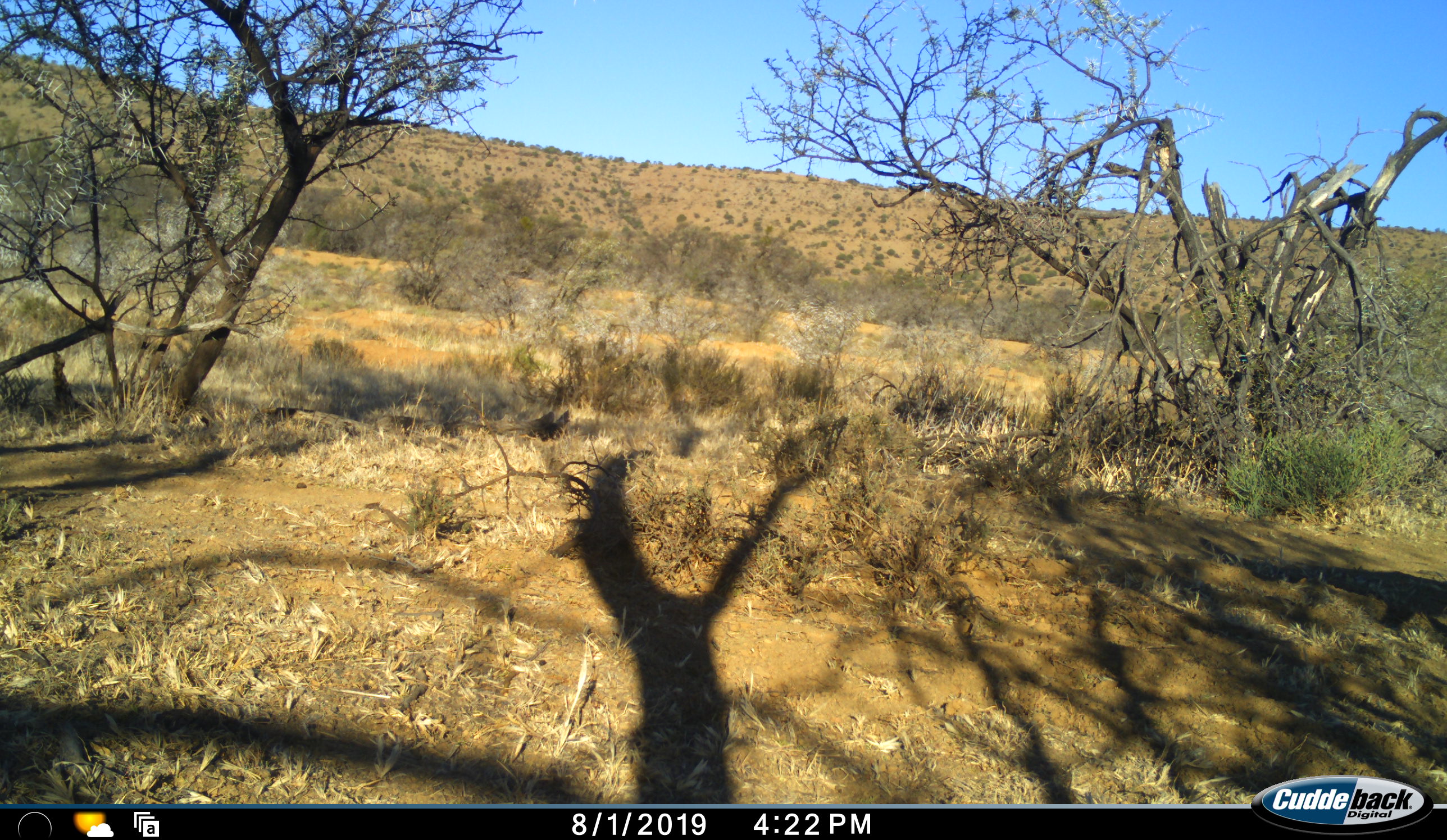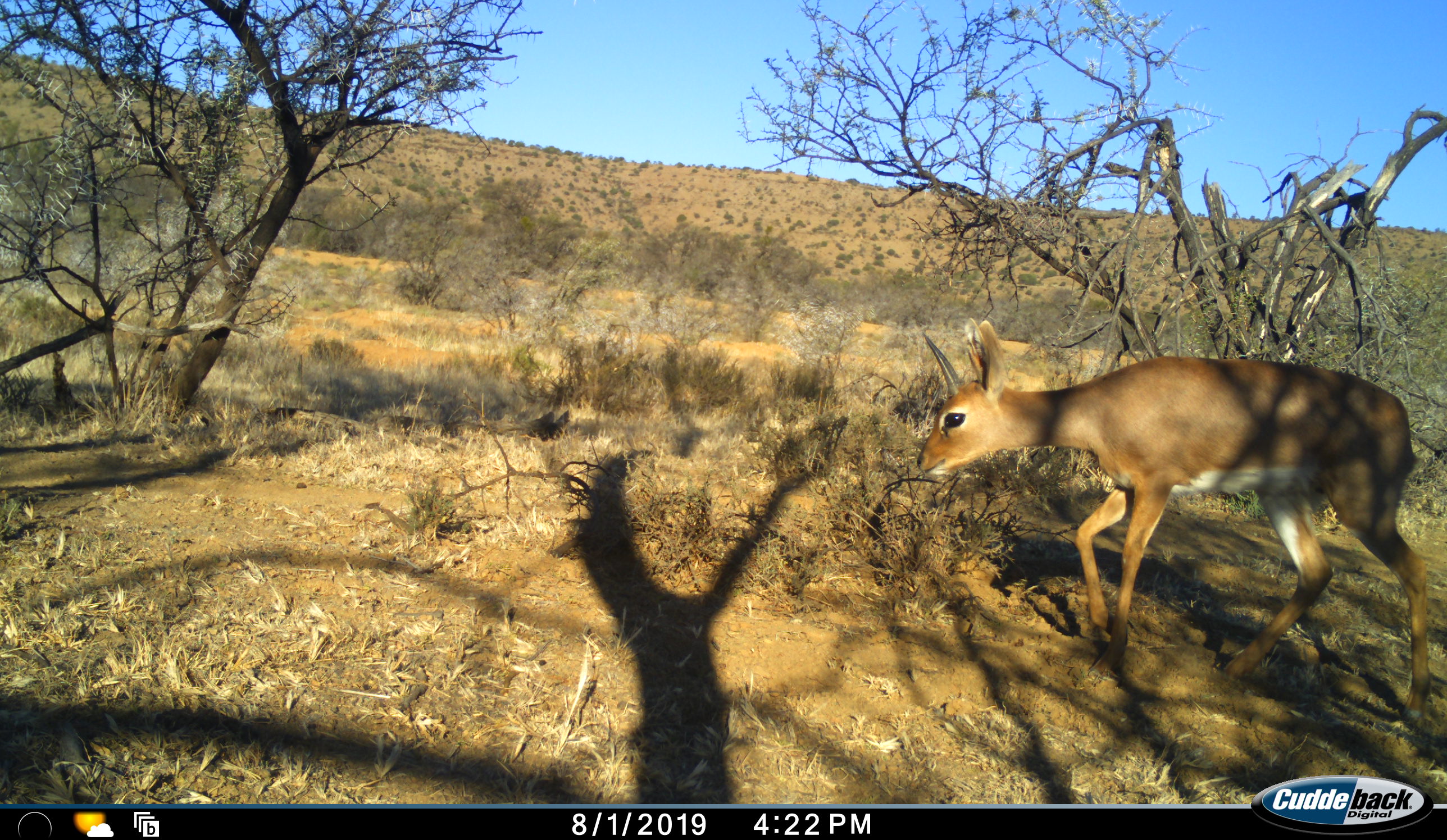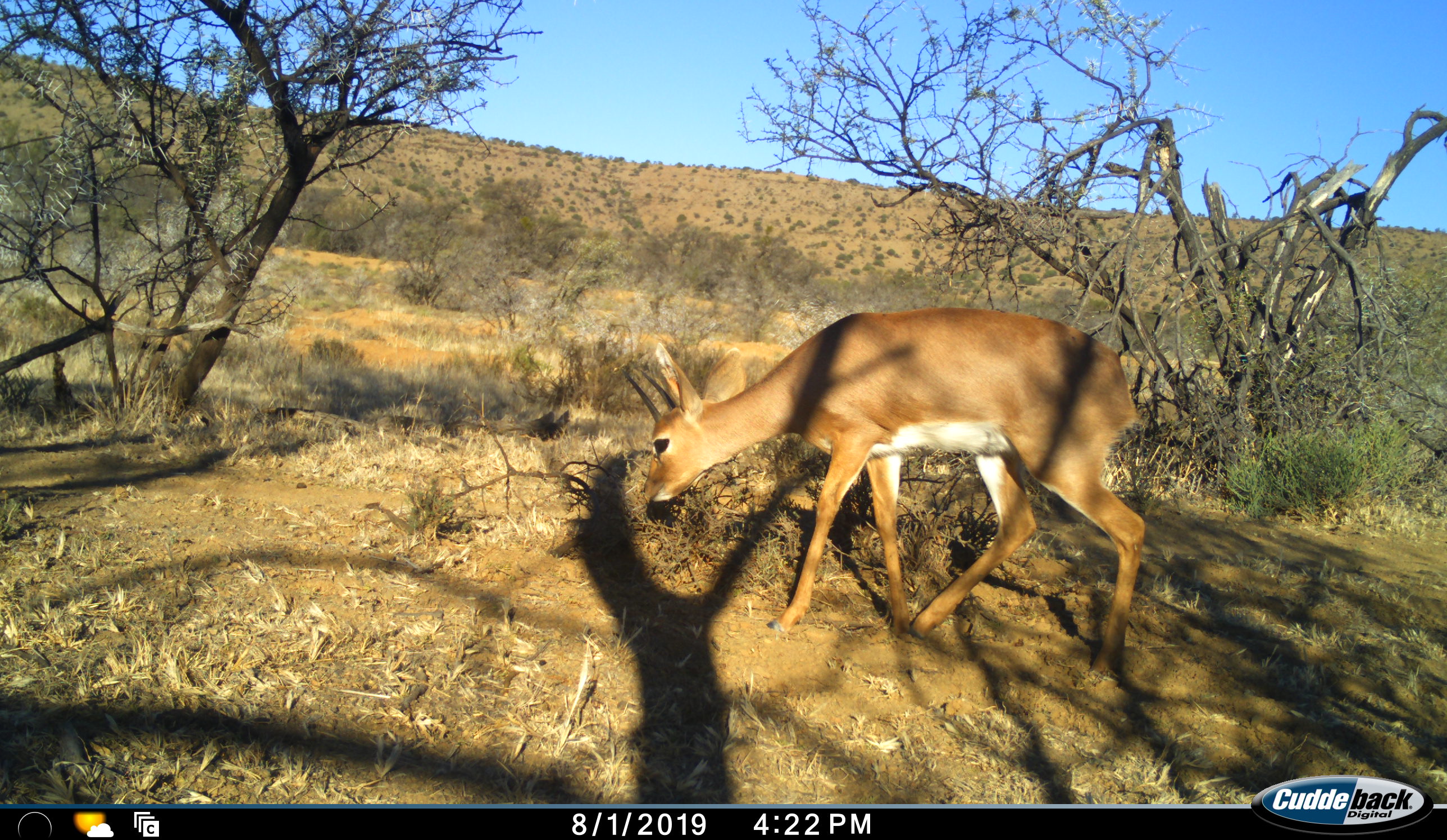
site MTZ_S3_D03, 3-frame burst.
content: unidentified animal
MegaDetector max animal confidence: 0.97